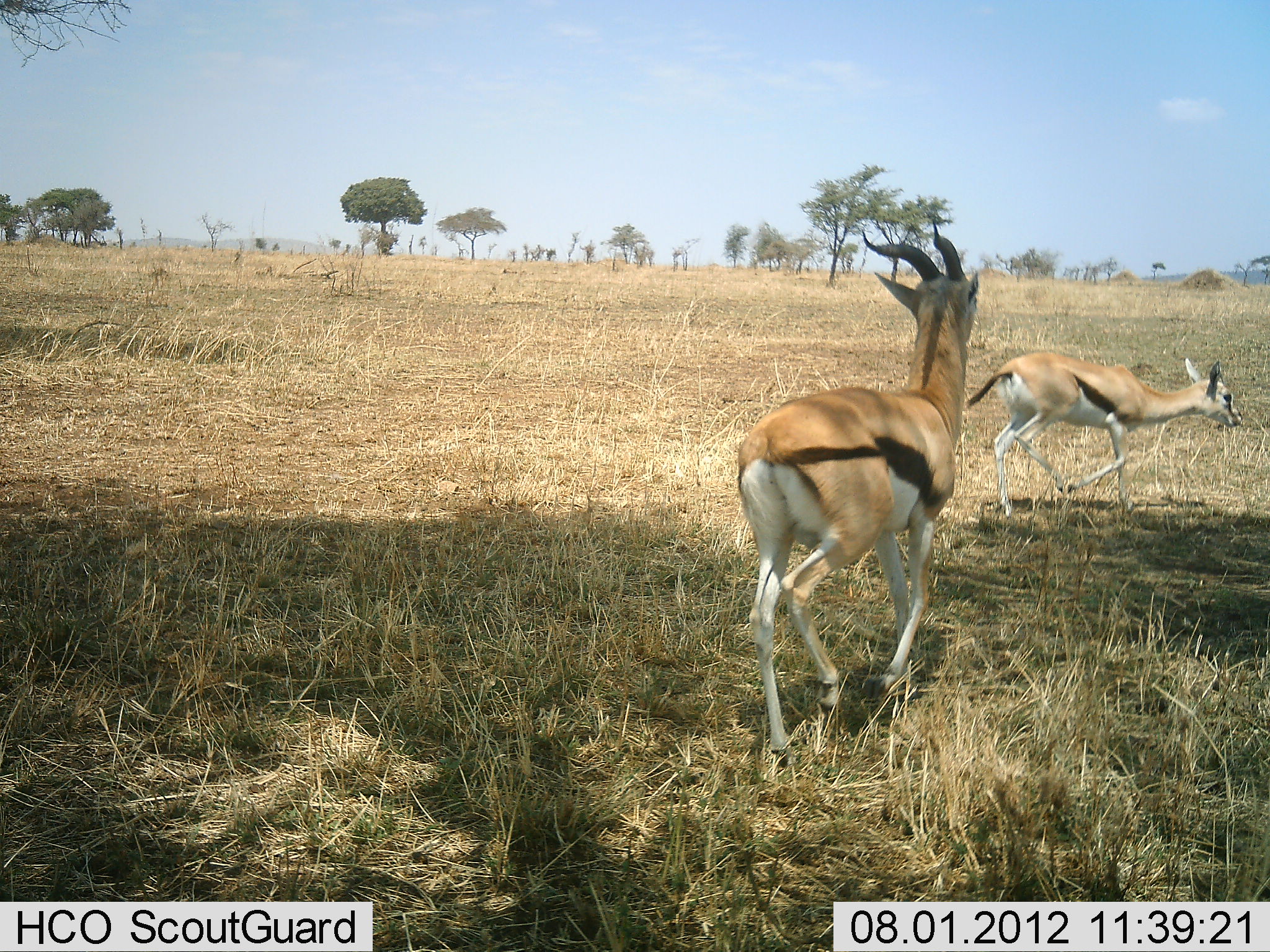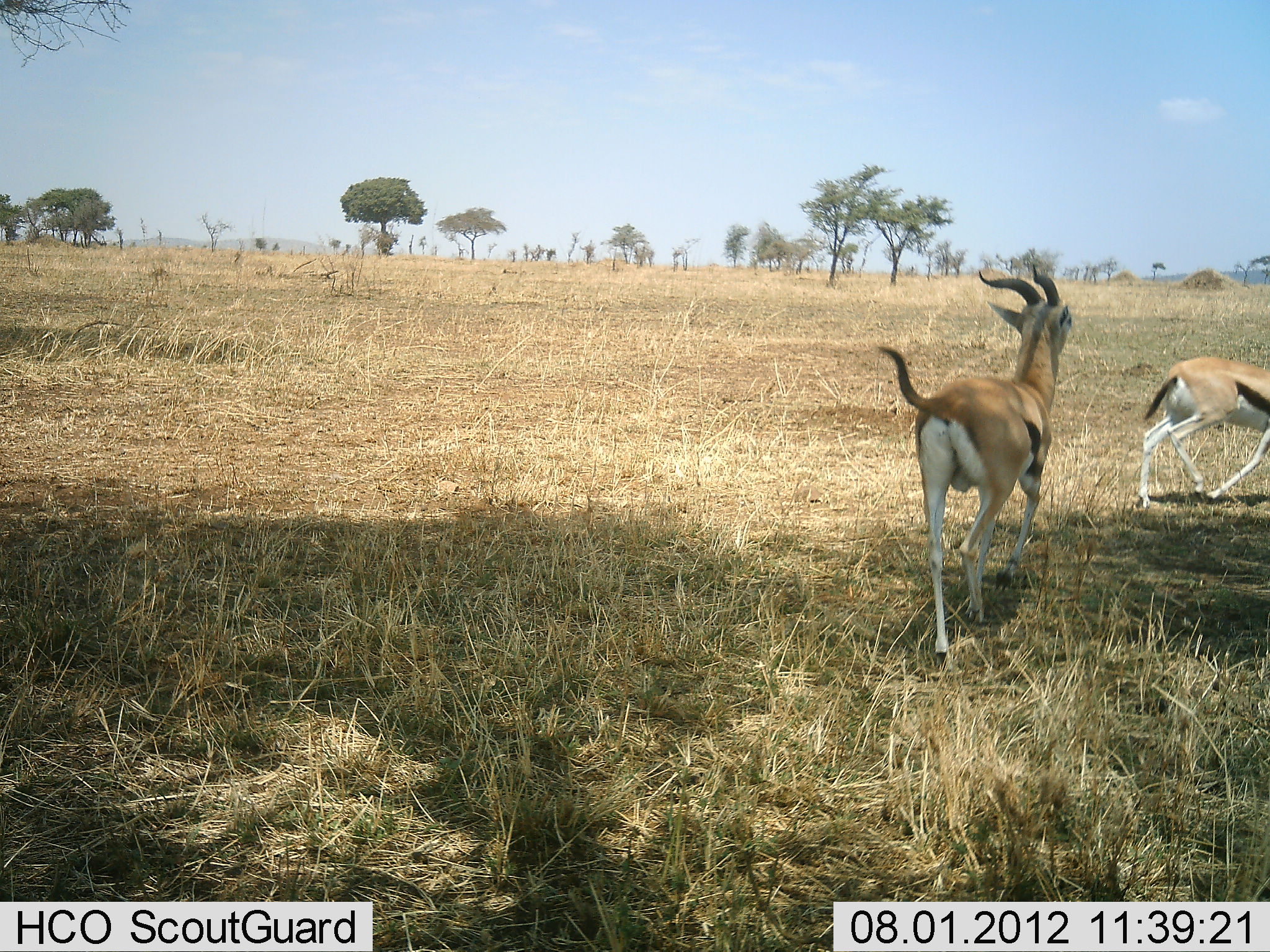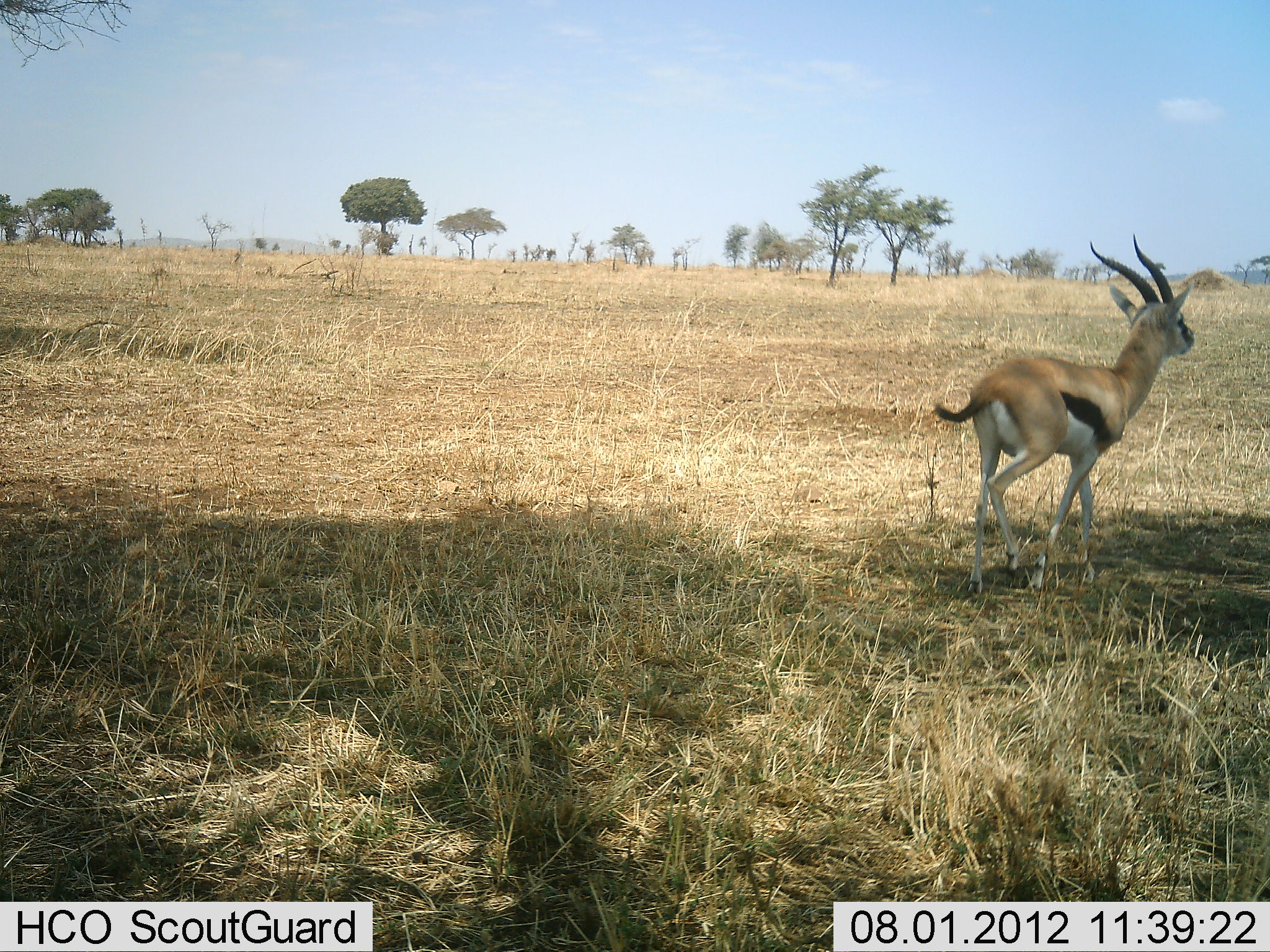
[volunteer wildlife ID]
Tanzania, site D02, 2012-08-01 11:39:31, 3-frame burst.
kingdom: Animalia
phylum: Chordata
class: Mammalia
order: Artiodactyla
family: Bovidae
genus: Eudorcas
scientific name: Eudorcas thomsonii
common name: thomson's gazelle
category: gazellethomsons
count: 2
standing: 0%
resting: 0%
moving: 100%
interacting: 30%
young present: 10%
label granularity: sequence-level